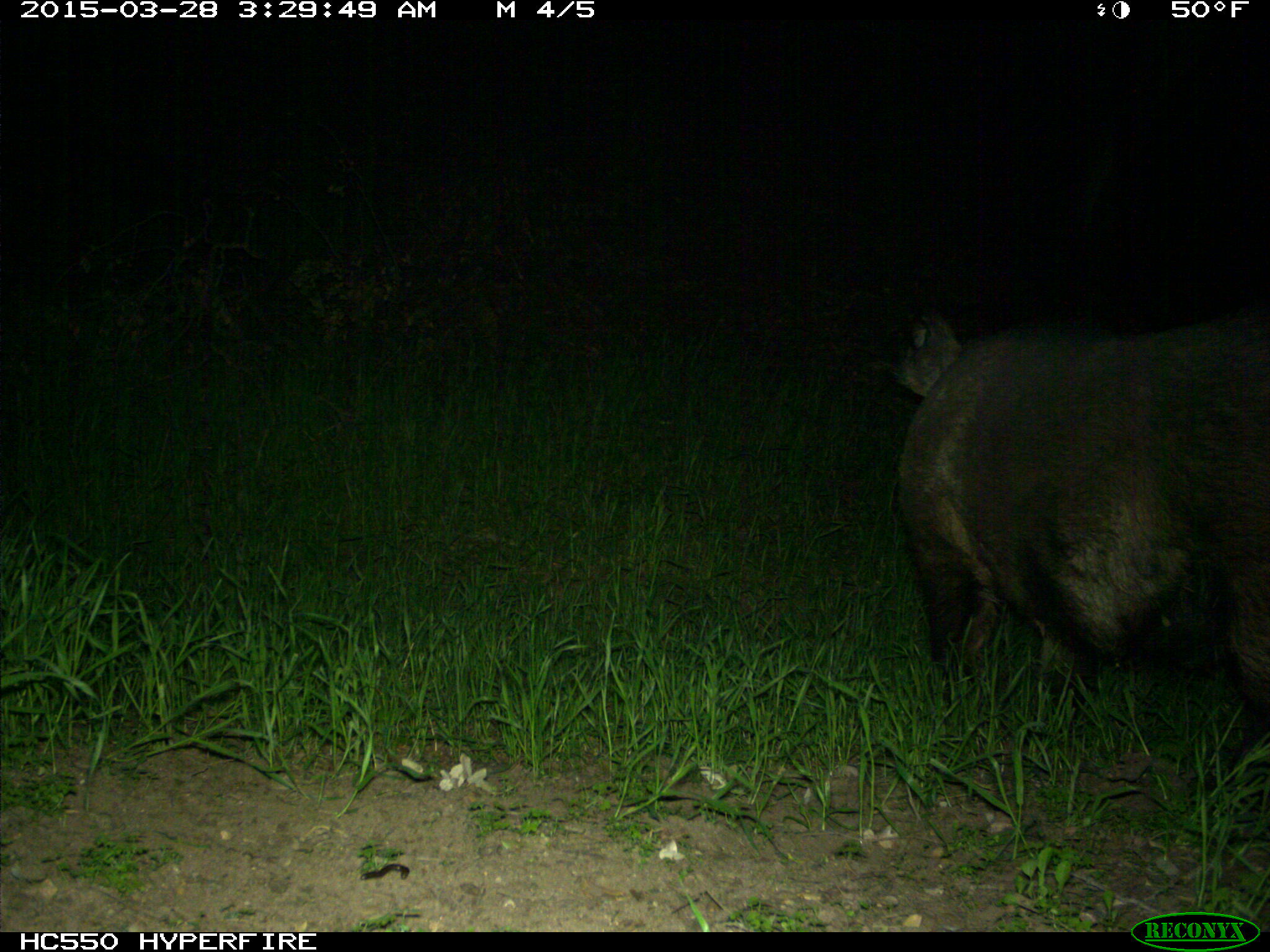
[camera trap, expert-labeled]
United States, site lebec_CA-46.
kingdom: Animalia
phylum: Chordata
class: Mammalia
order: Artiodactyla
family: Suidae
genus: Sus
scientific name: Sus scrofa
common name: wild boar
Sus scrofa (wild boar).